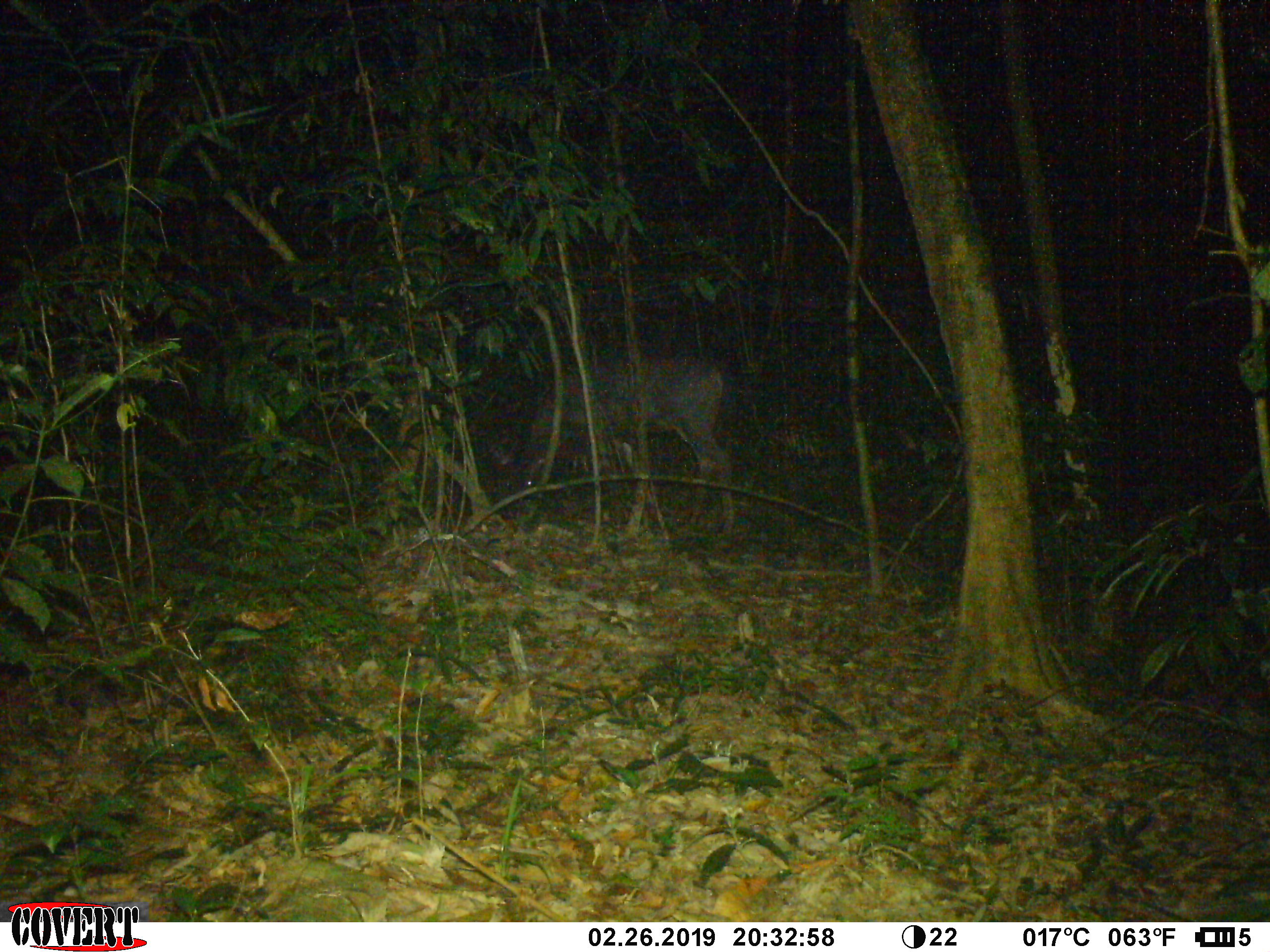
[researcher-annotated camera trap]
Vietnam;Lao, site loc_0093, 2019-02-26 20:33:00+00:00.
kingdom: Animalia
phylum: Chordata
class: Mammalia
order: Artiodactyla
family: Cervidae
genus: Rusa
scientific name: Rusa unicolor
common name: sambar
Sambar (Rusa unicolor). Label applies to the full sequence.